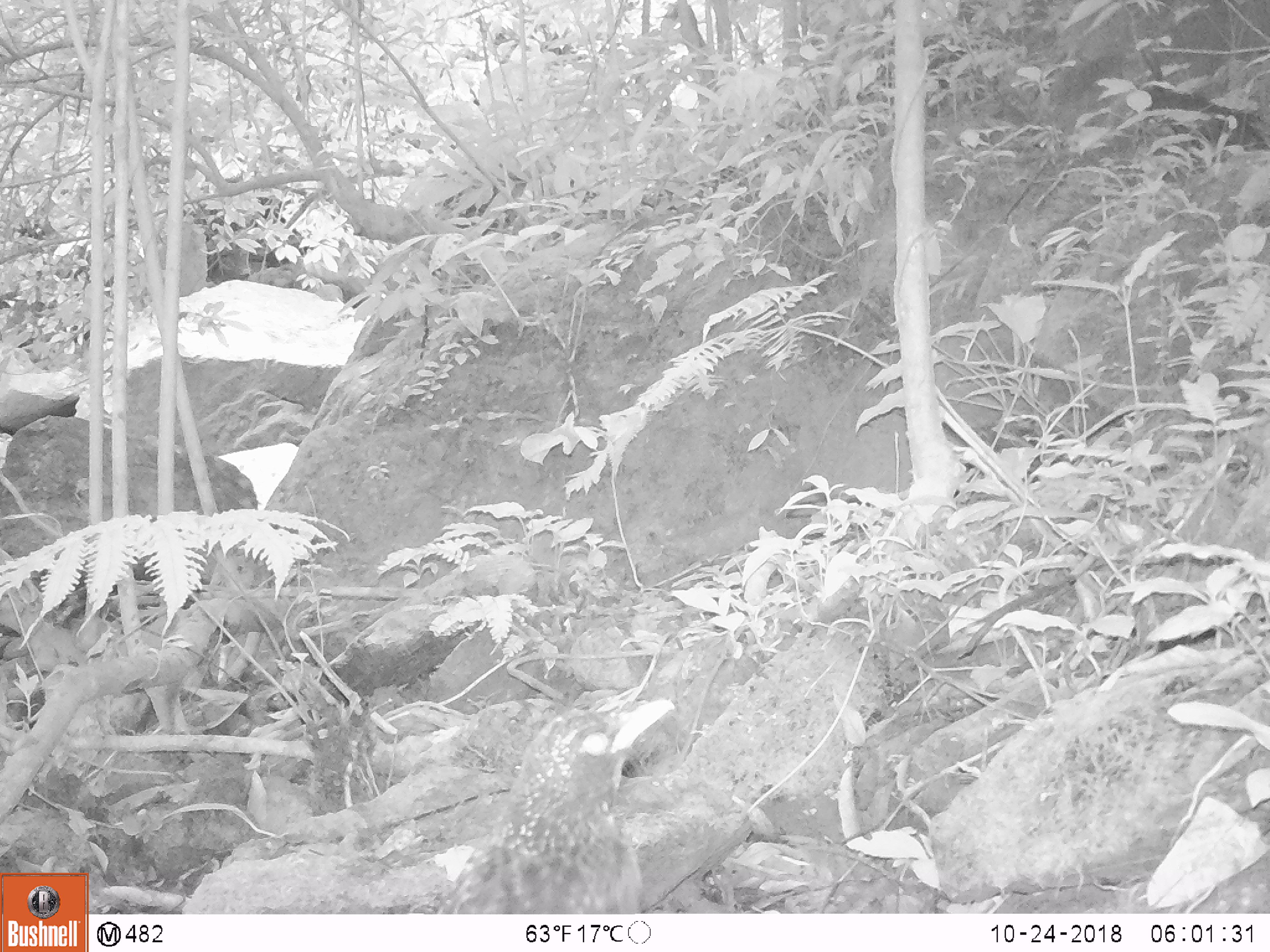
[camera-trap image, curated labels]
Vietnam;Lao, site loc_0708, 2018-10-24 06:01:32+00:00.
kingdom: Animalia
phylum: Chordata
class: Aves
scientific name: Aves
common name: bird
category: unidentified bird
Unidentified bird (bird) (Aves). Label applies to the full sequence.